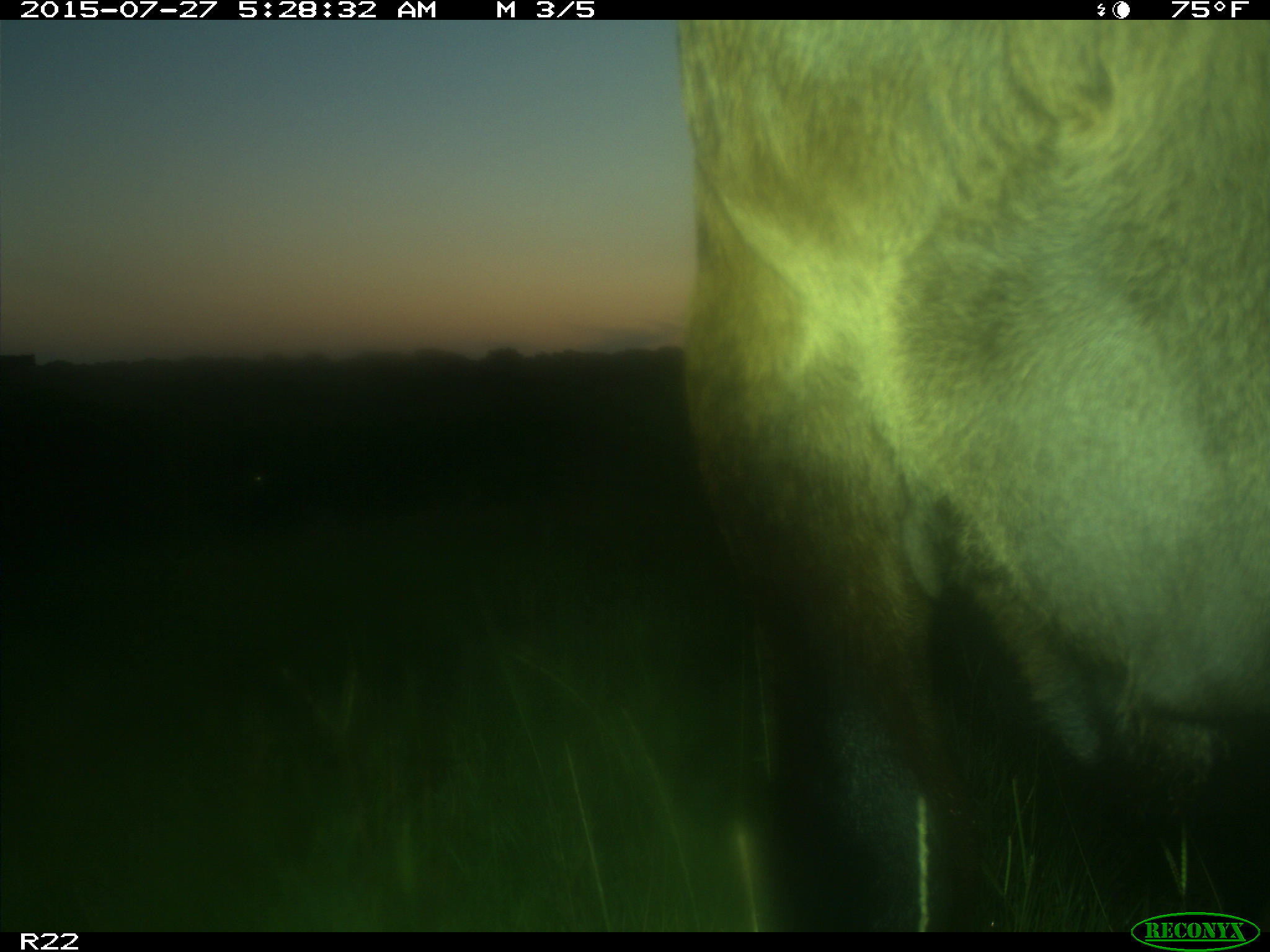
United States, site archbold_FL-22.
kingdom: Animalia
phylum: Chordata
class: Mammalia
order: Artiodactyla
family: Bovidae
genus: Bos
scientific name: Bos taurus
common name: domestic cow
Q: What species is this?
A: Bos taurus (domestic cow).